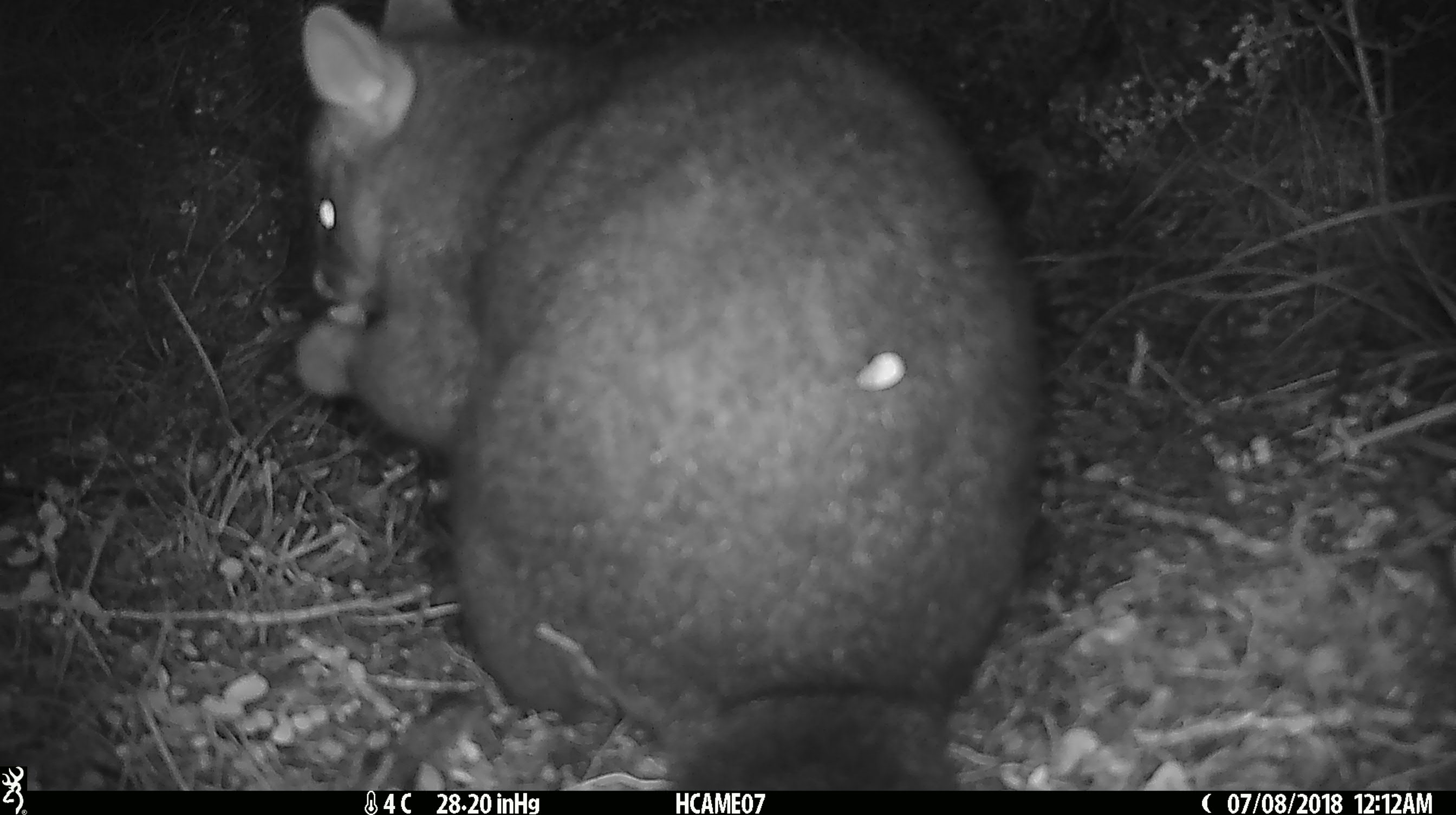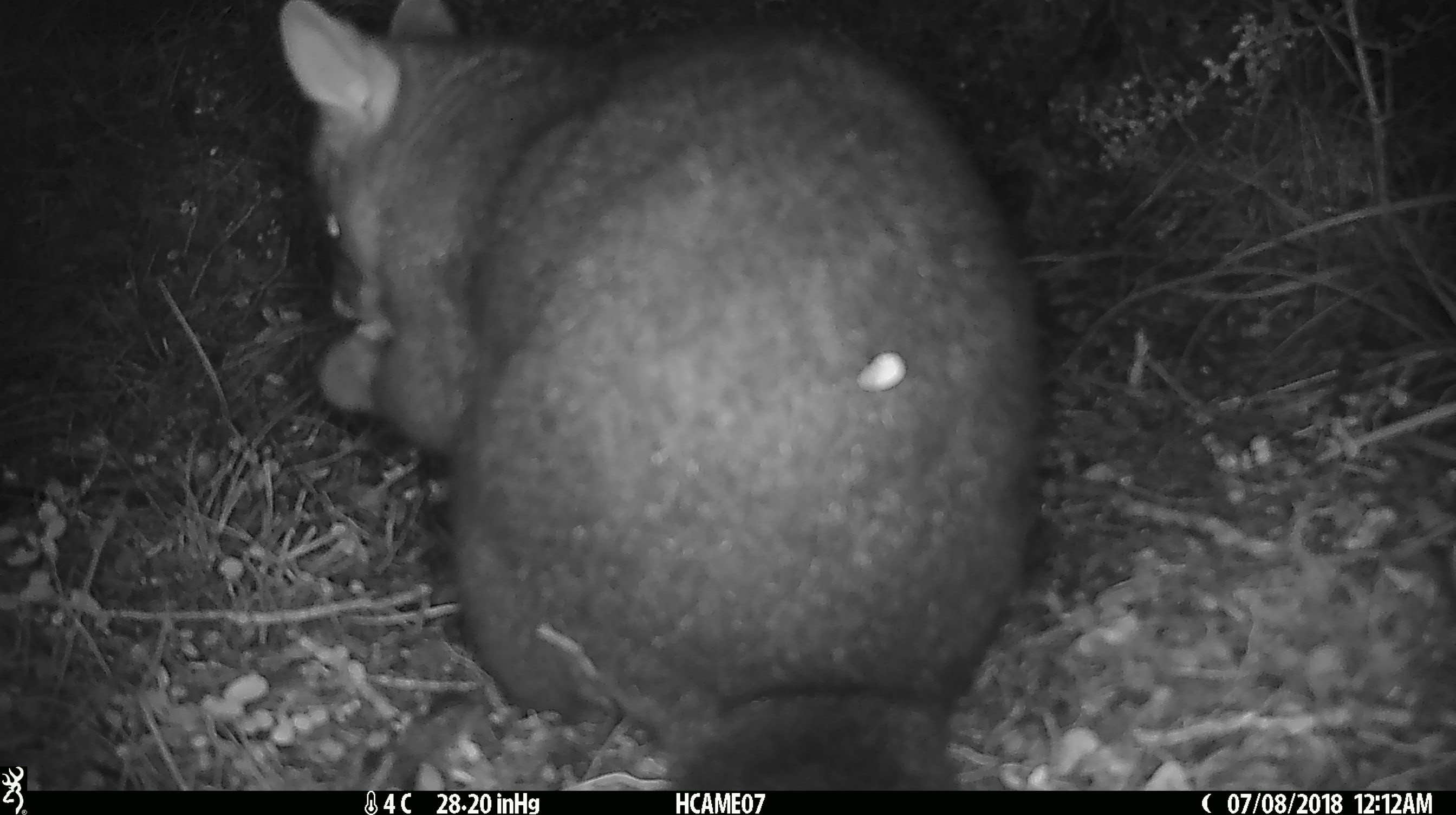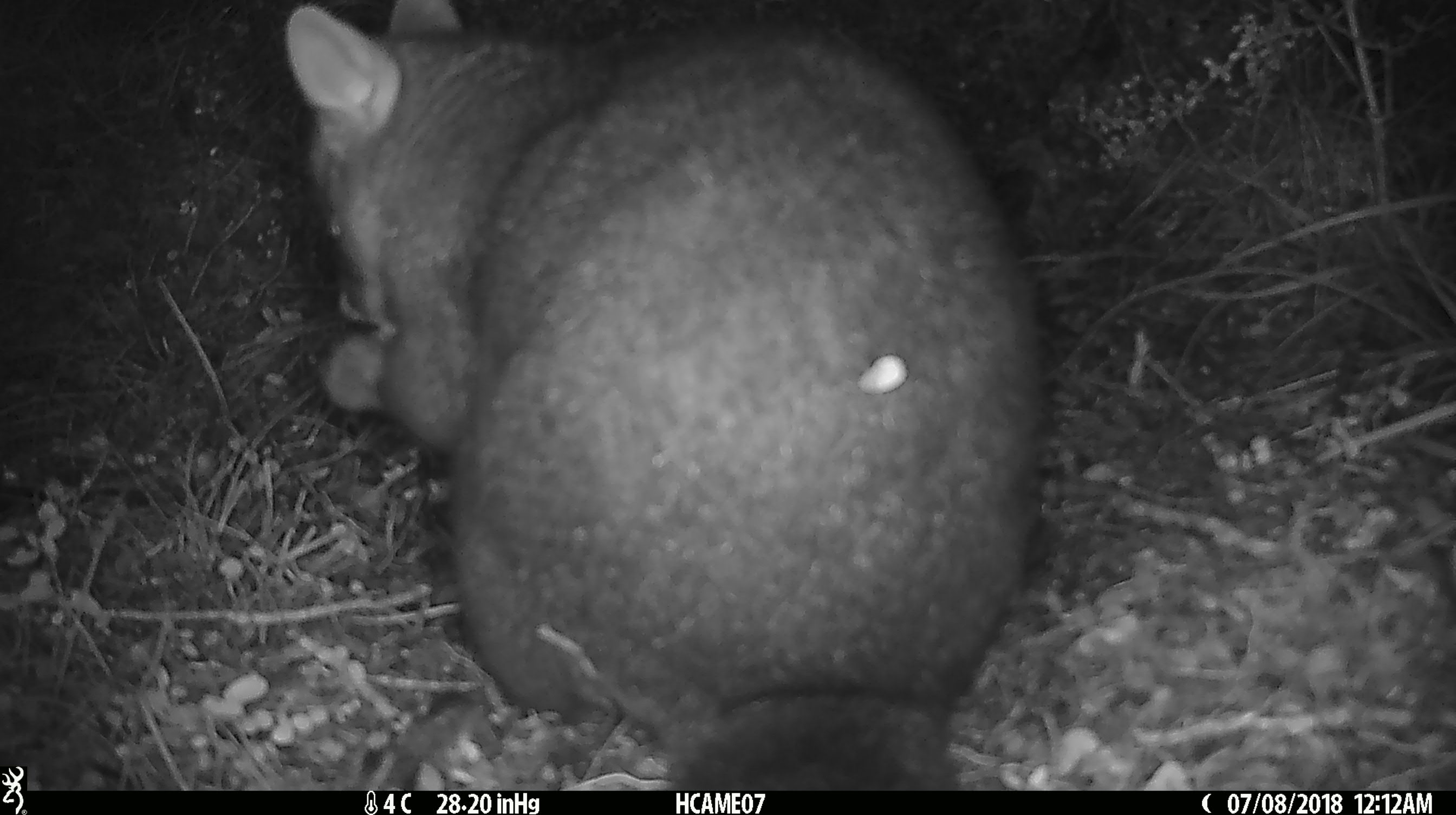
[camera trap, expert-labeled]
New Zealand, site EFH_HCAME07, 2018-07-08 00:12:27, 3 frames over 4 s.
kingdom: Animalia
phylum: Chordata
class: Mammalia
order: Diprotodontia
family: Phalangeridae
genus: Trichosurus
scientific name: Trichosurus vulpecula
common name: common brushtail possum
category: possum